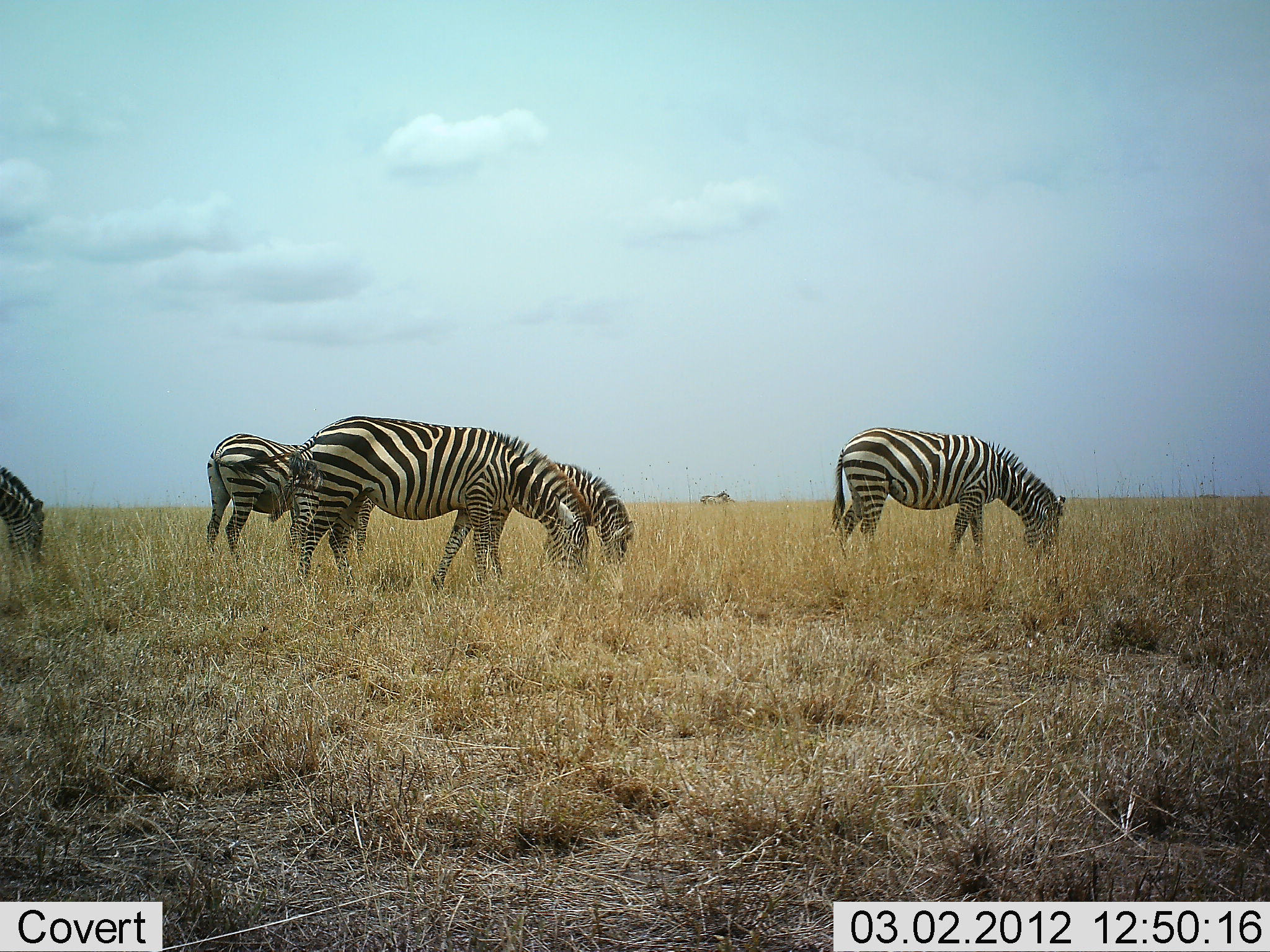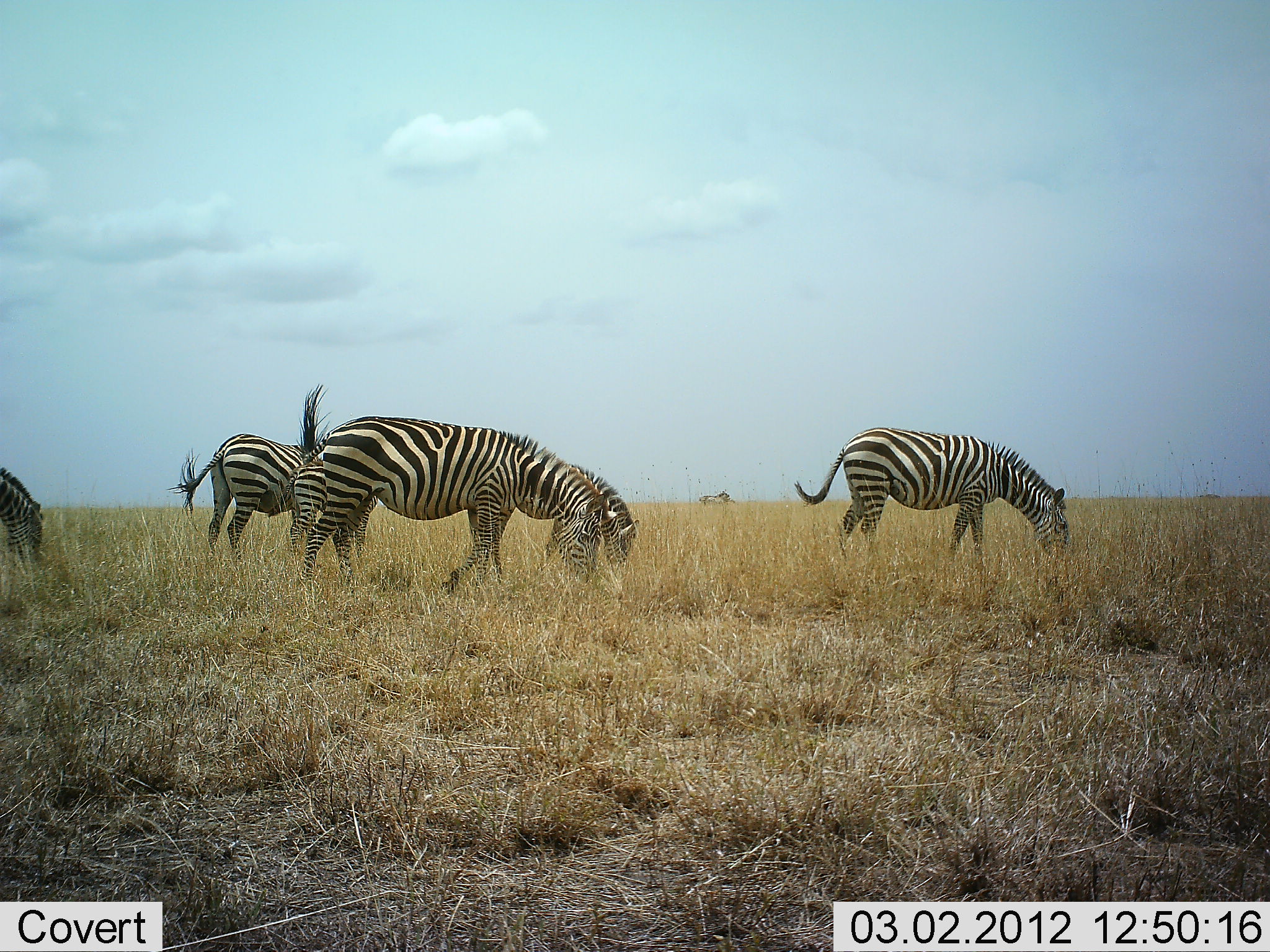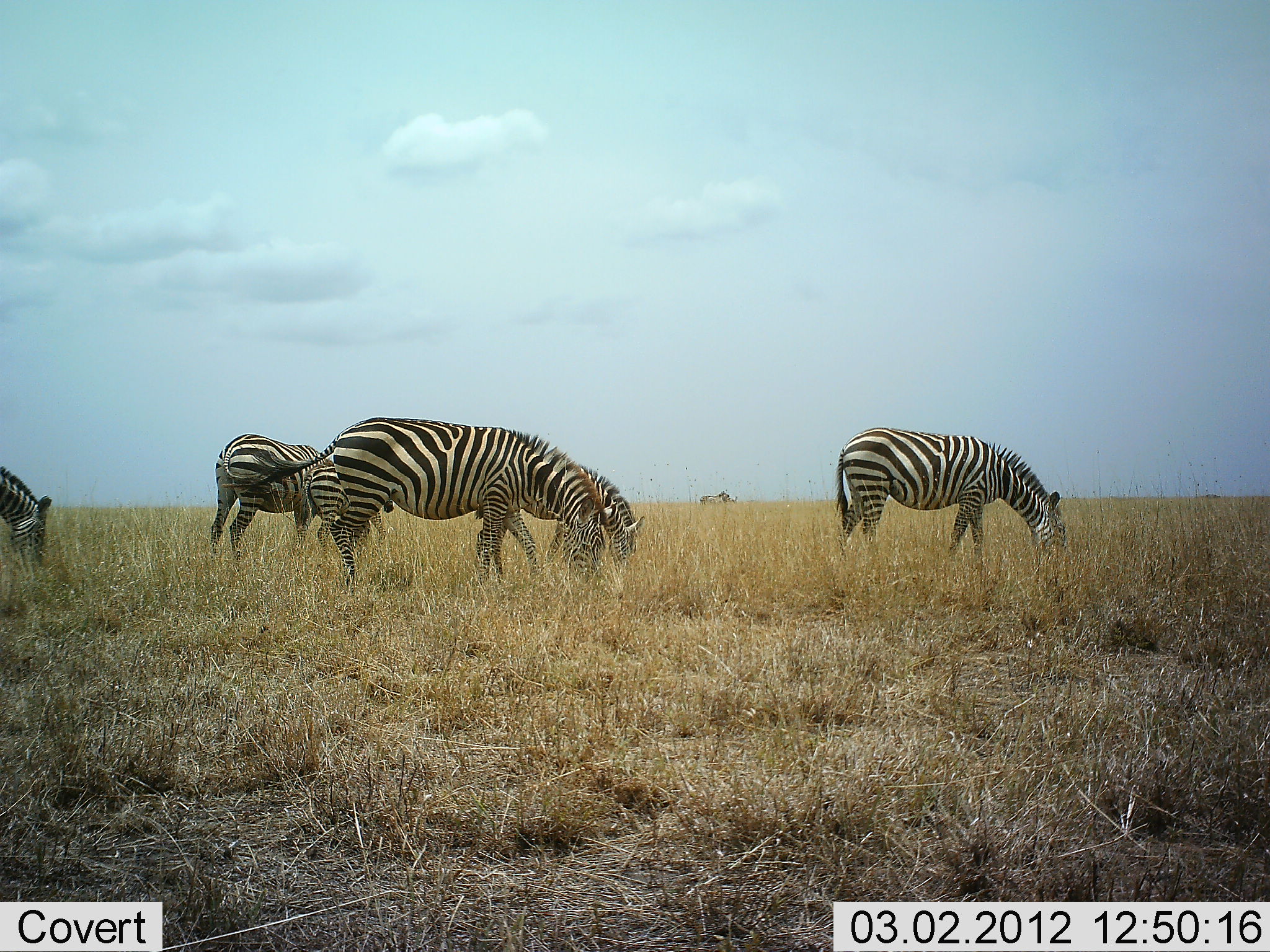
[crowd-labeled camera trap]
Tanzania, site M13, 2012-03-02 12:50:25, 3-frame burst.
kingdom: Animalia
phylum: Chordata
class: Mammalia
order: Perissodactyla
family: Equidae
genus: Equus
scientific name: Equus quagga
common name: plains zebra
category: zebra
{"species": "zebra (plains zebra) (Equus quagga)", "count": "5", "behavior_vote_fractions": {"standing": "25%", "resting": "0%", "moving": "4%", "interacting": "0%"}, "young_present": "21%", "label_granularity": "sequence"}